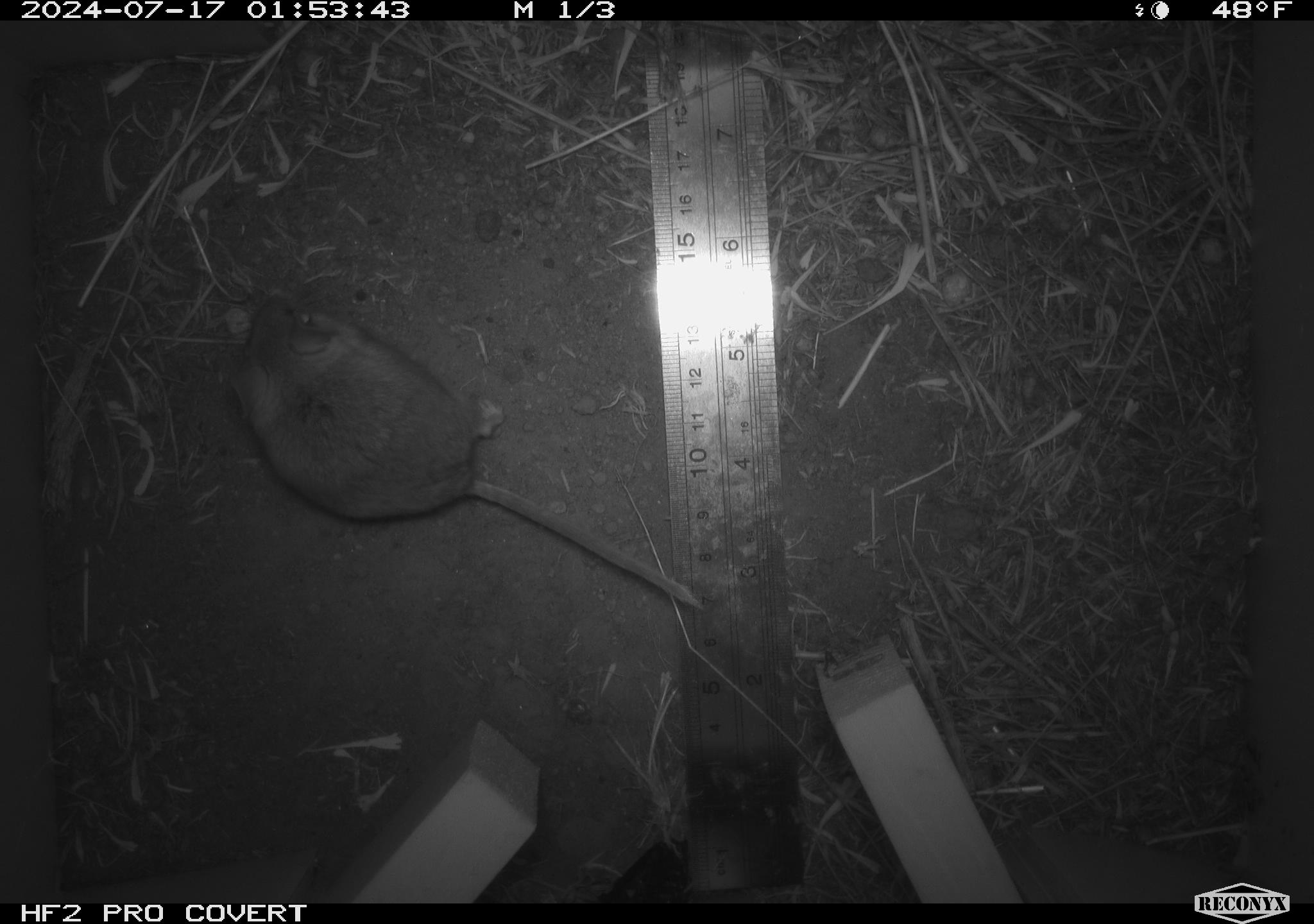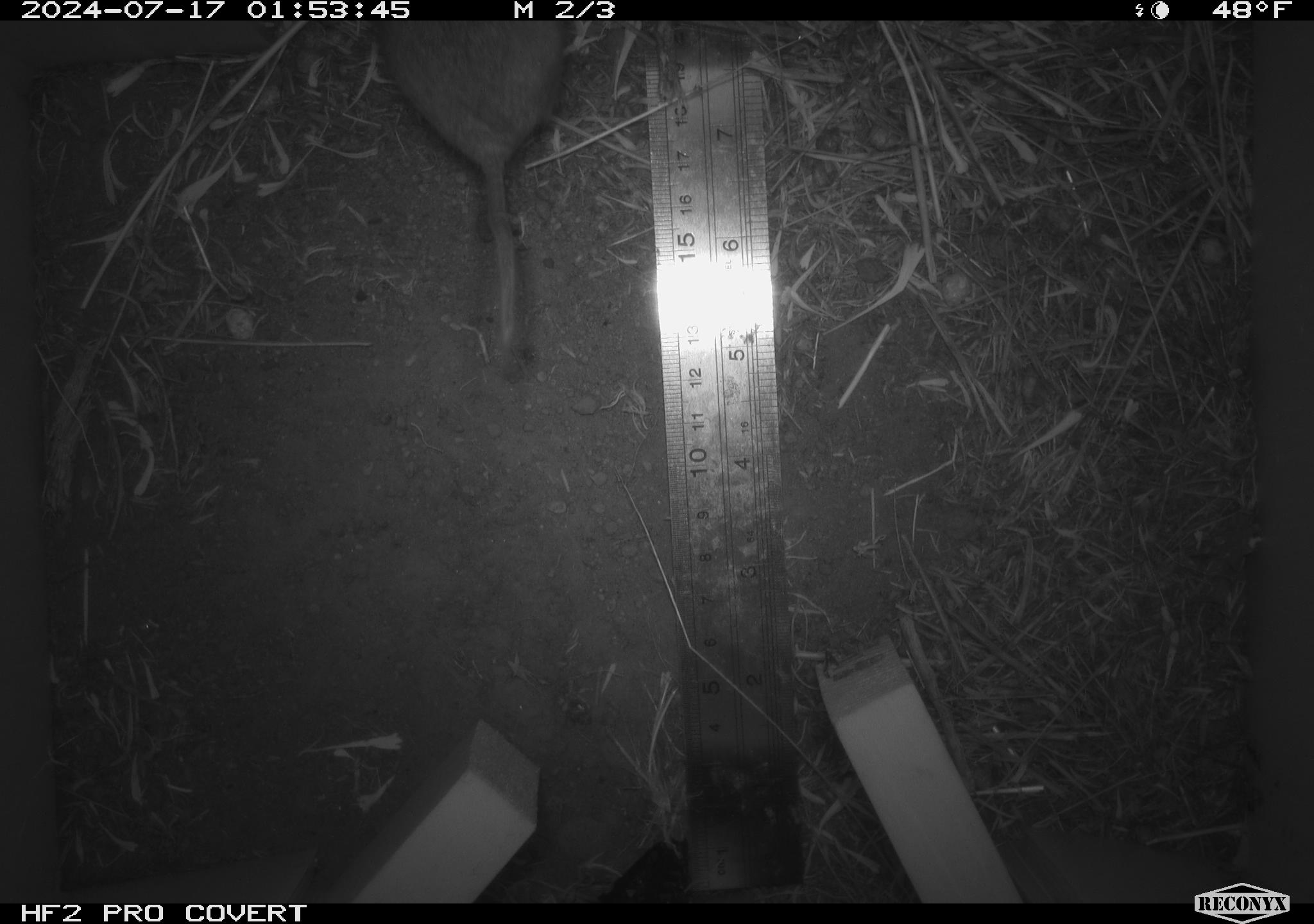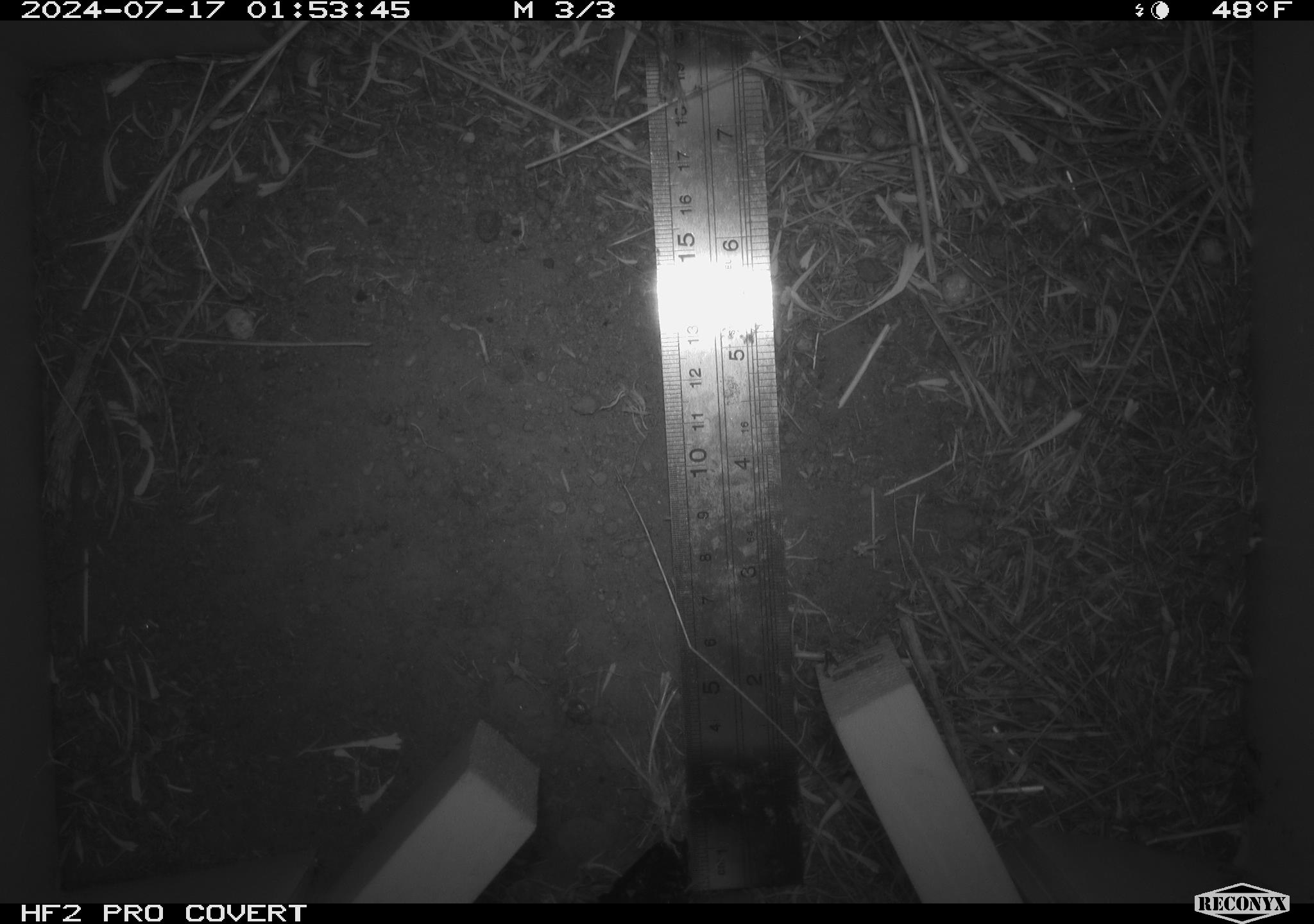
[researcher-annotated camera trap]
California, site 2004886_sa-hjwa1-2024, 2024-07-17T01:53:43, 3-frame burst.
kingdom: Animalia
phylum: Chordata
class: Mammalia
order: Rodentia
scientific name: Rodentia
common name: rodent